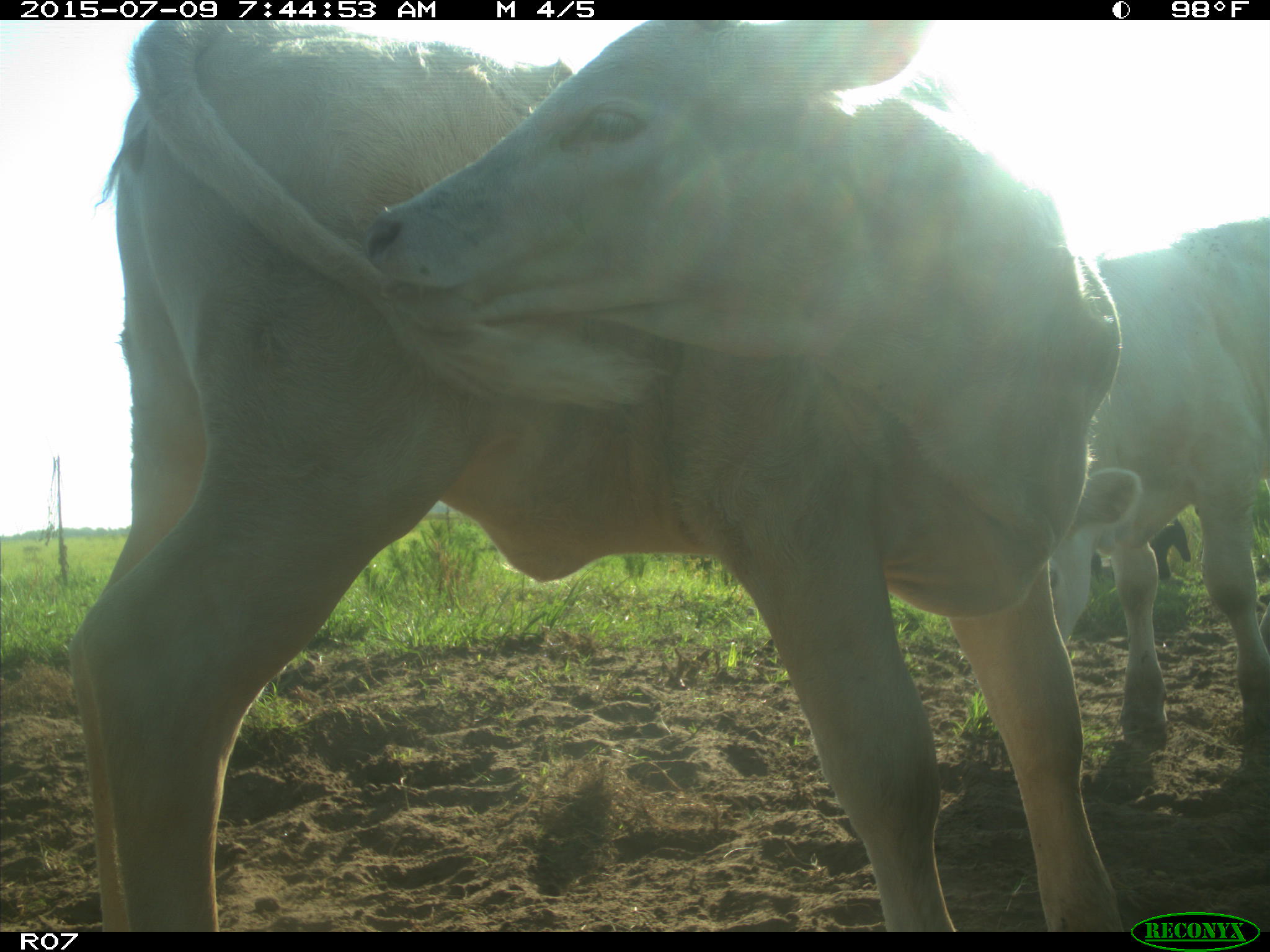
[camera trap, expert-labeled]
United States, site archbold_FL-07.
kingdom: Animalia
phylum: Chordata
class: Mammalia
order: Artiodactyla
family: Bovidae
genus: Bos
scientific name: Bos taurus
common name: domestic cow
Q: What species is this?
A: Bos taurus (domestic cow).